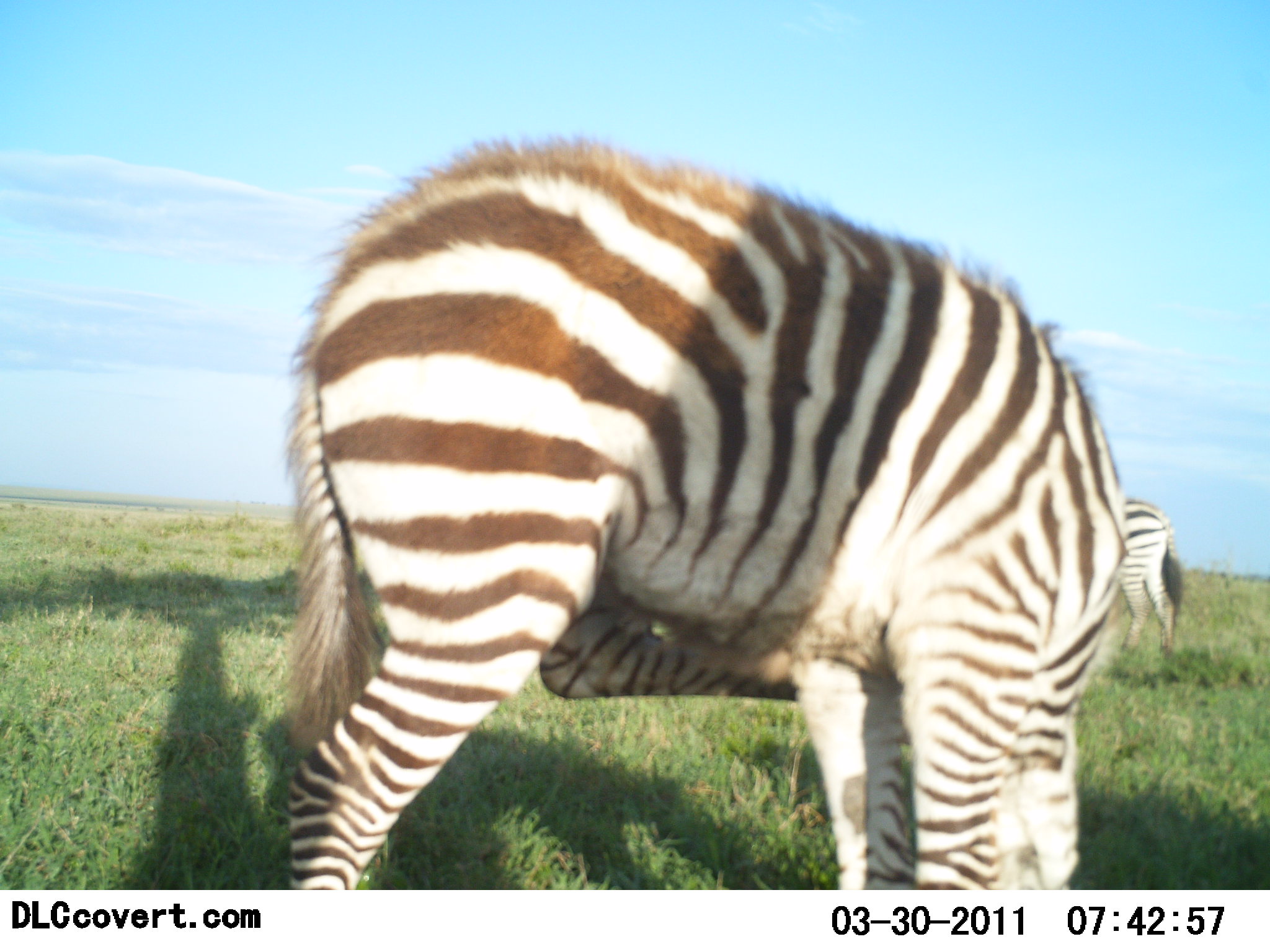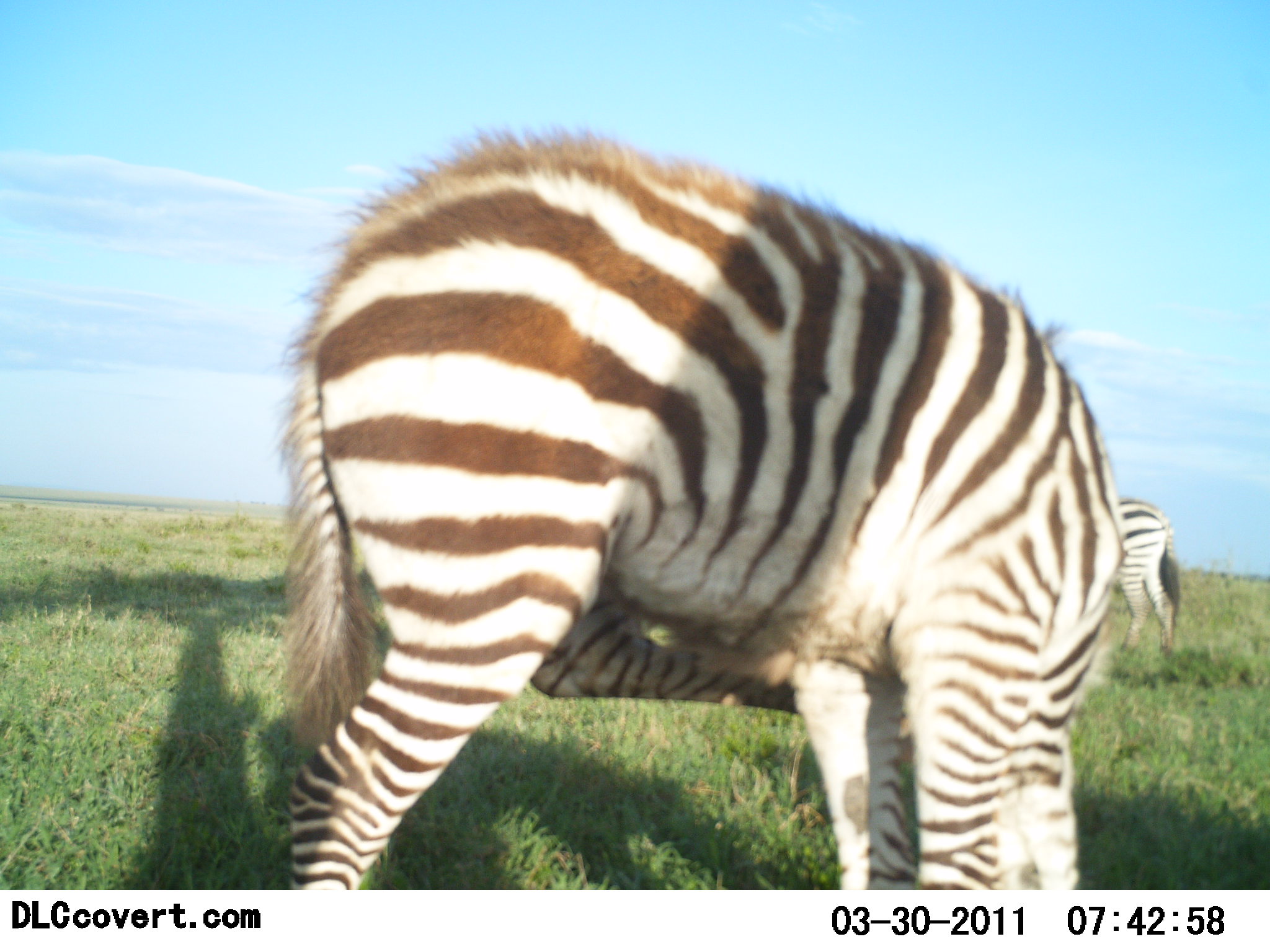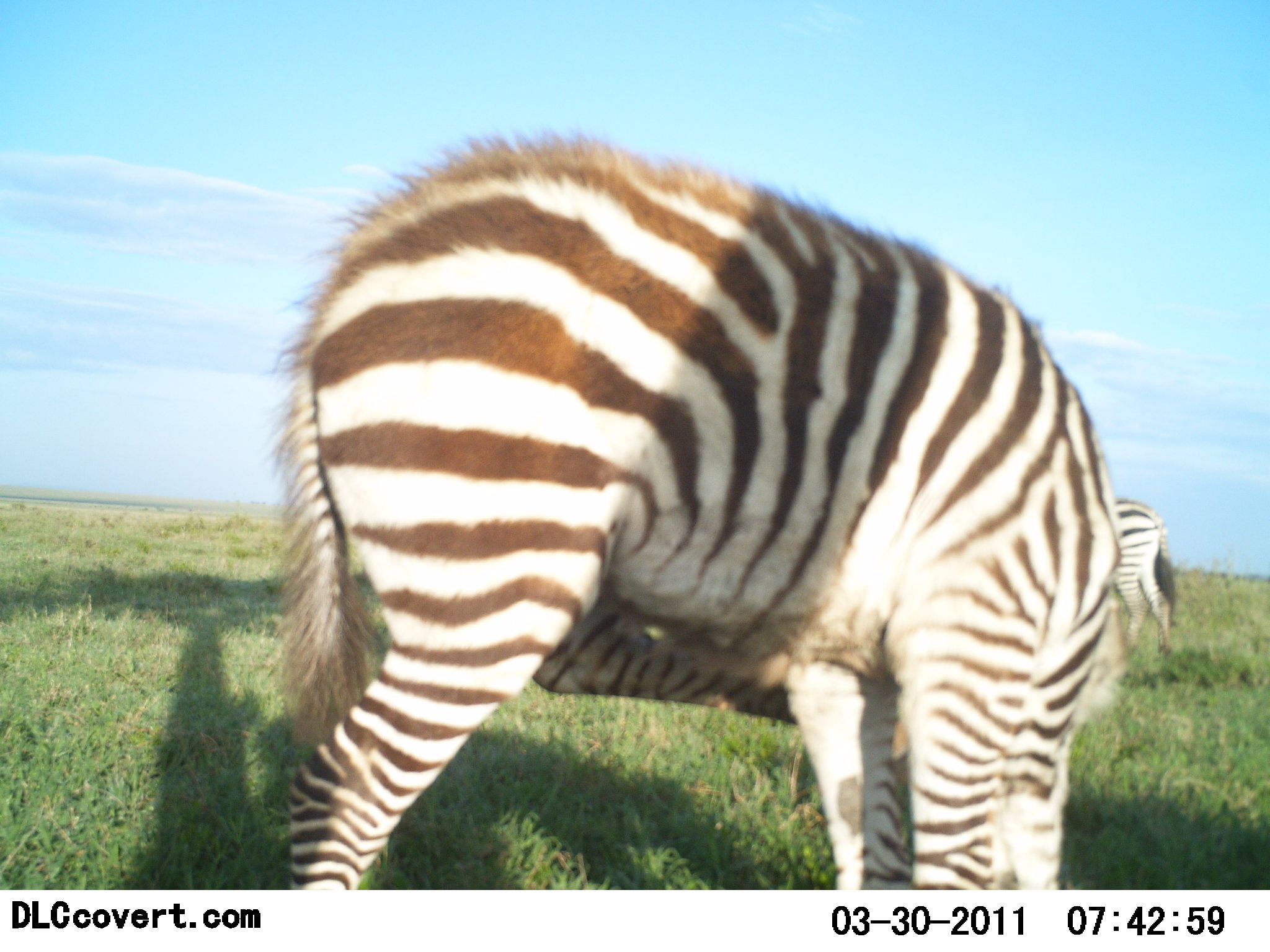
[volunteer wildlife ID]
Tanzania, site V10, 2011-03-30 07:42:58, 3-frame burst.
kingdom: Animalia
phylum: Chordata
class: Mammalia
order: Perissodactyla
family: Equidae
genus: Equus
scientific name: Equus quagga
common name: plains zebra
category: zebra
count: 2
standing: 100%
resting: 0%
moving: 0%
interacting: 0%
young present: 0%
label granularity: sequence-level